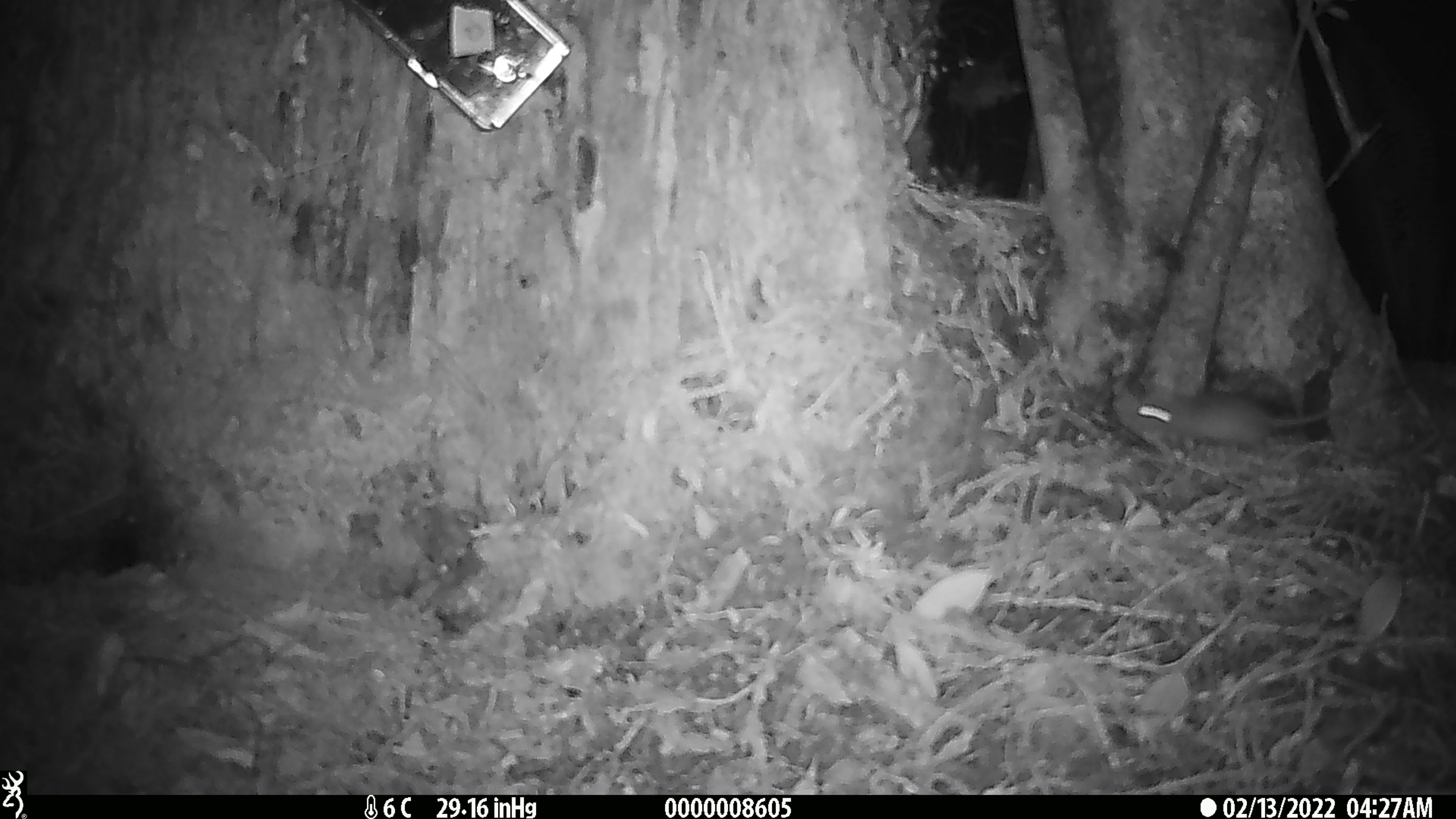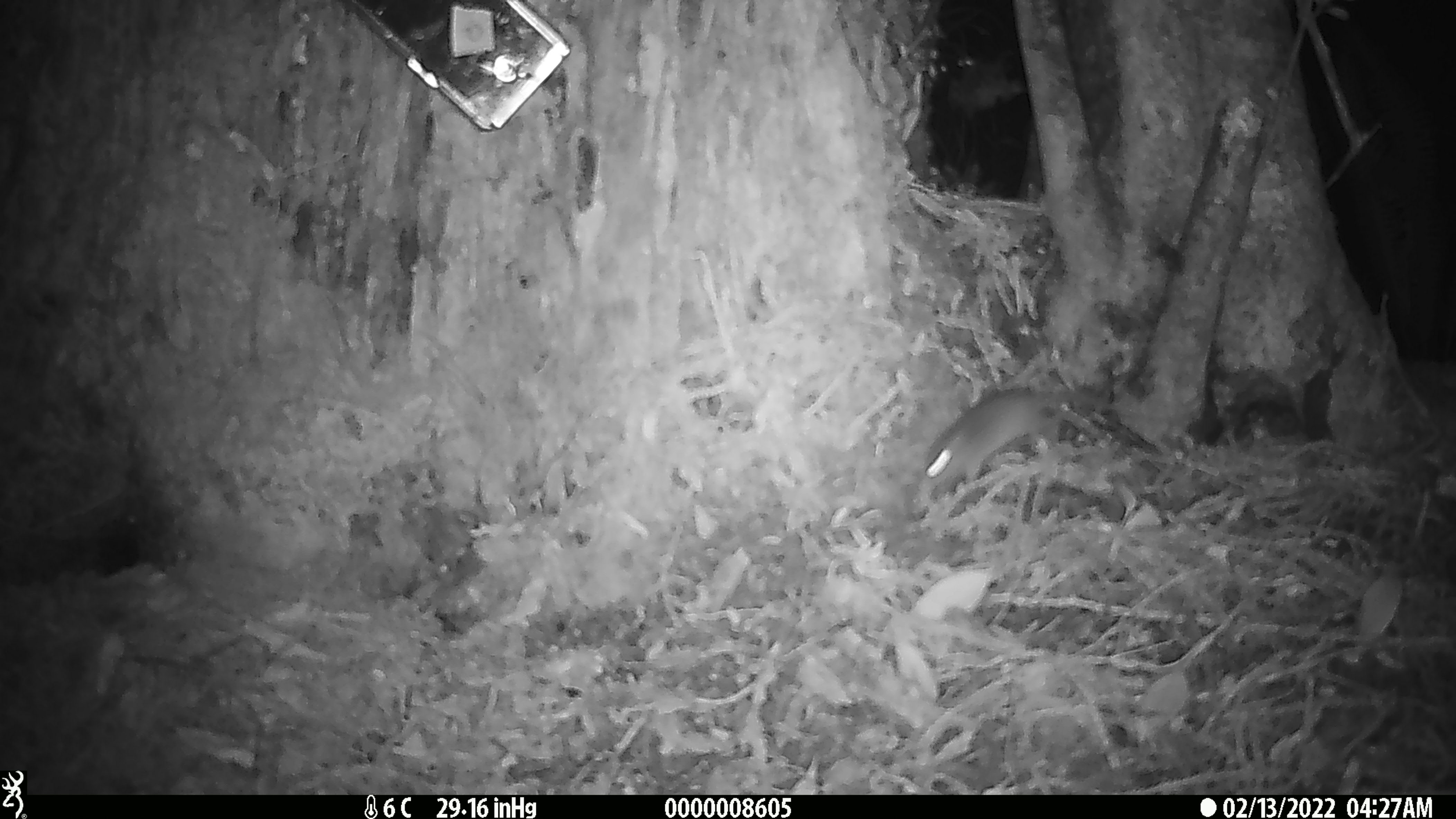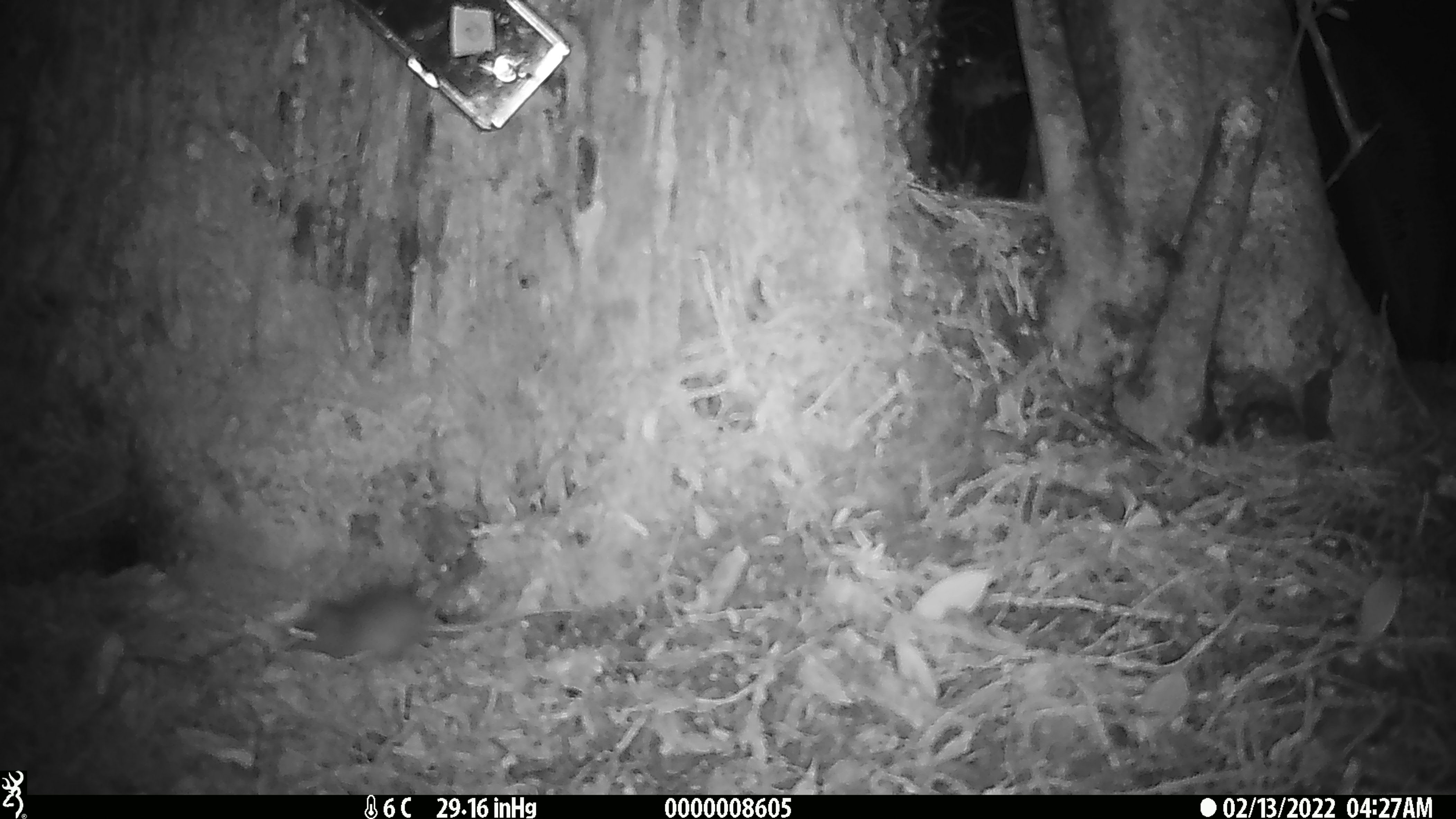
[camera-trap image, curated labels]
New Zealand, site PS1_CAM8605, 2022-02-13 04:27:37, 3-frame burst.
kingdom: Animalia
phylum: Chordata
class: Mammalia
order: Rodentia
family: Muridae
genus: Mus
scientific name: Mus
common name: mouse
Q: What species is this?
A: Mouse (Mus).